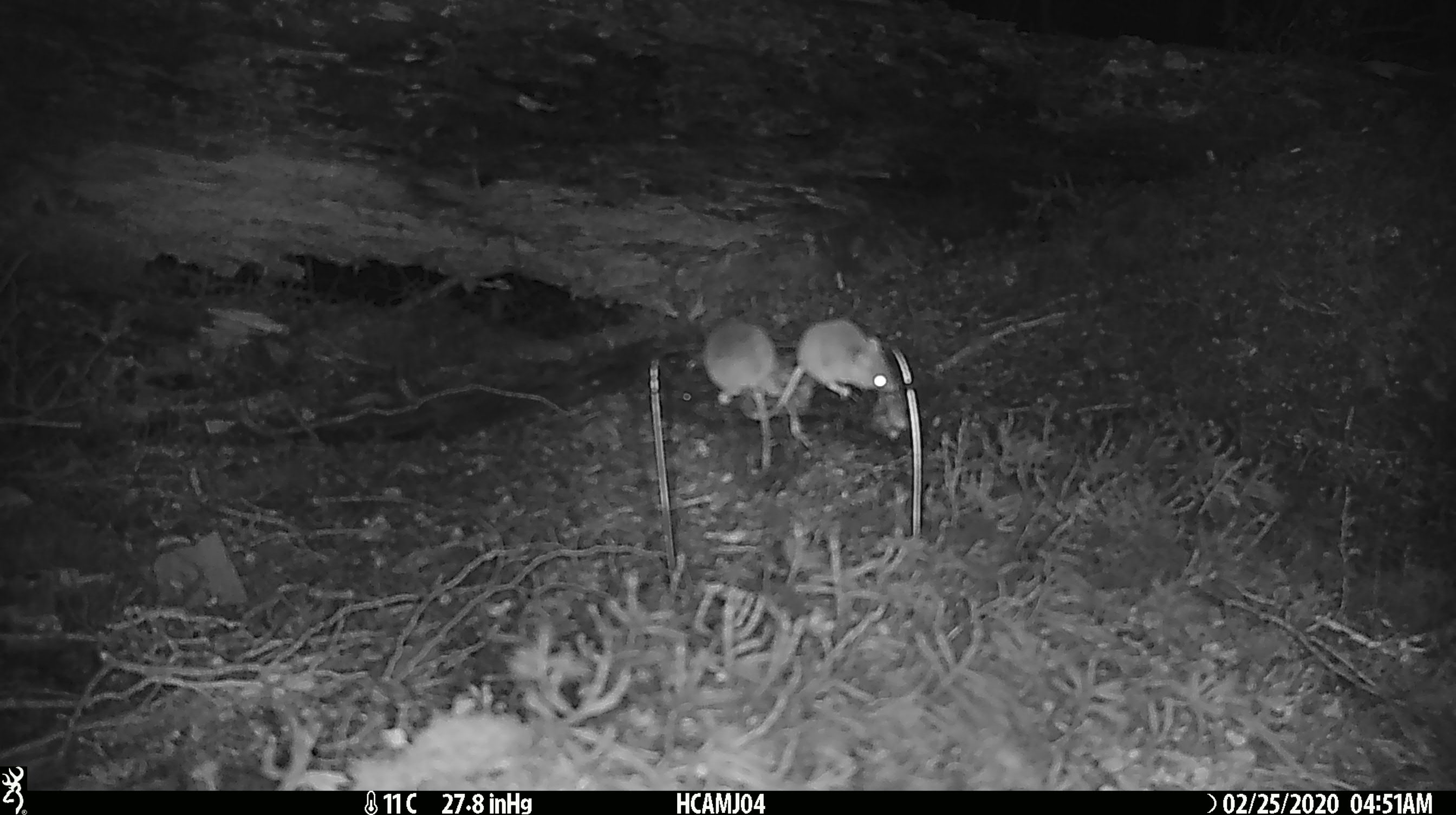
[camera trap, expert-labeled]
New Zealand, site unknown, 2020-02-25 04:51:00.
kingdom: Animalia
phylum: Chordata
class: Mammalia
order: Rodentia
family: Muridae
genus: Mus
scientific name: Mus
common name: mouse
Mouse (Mus).